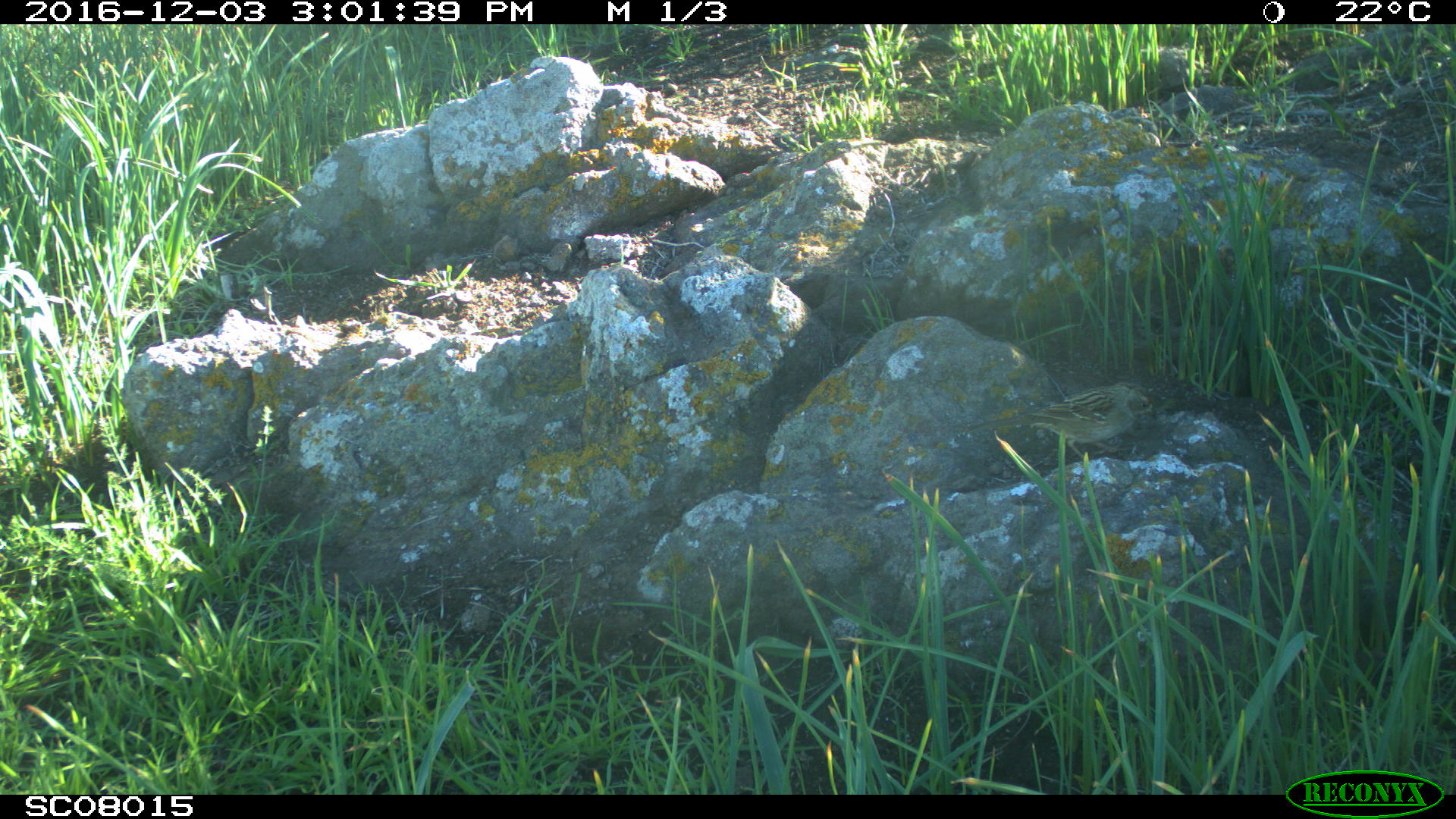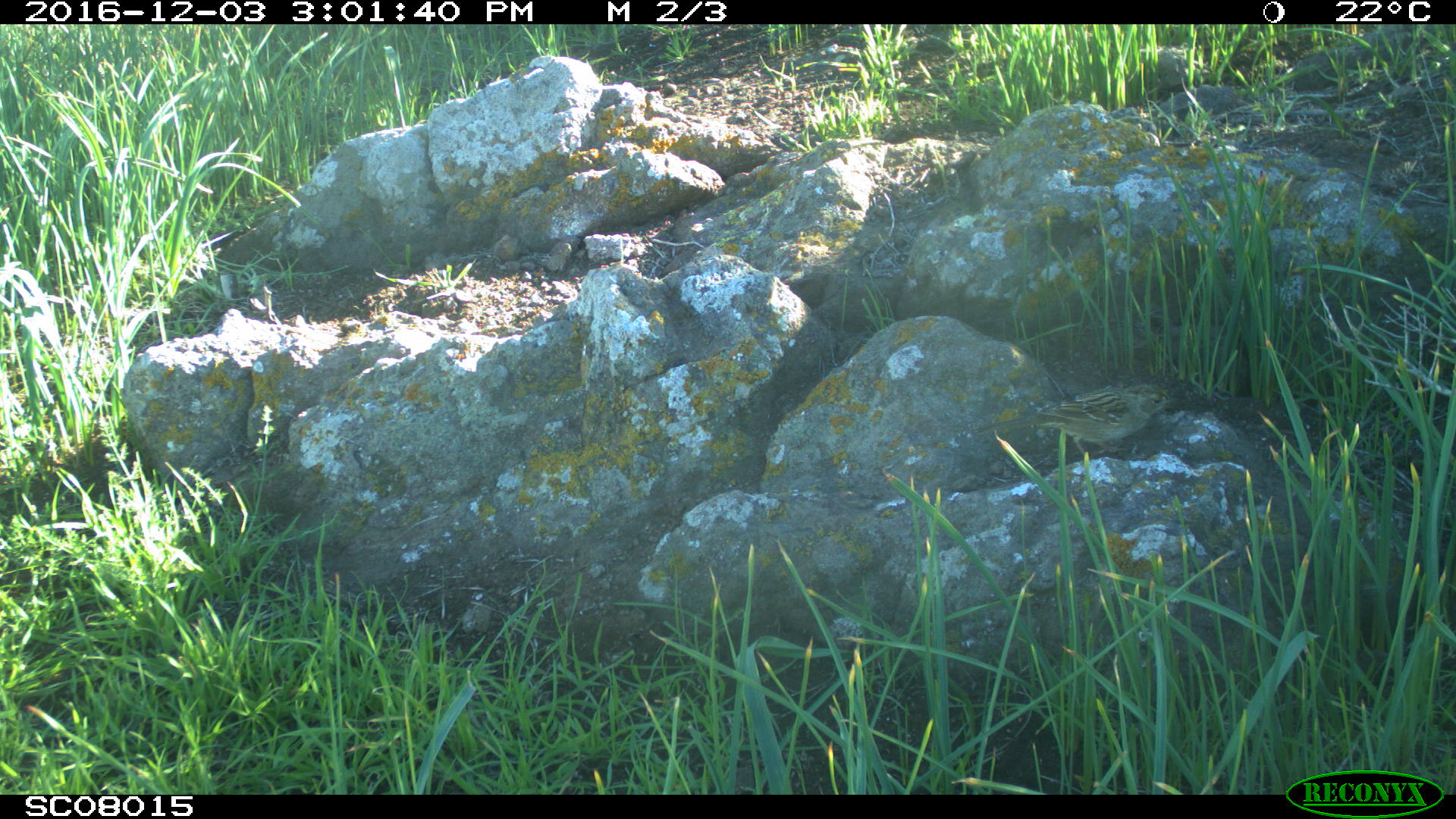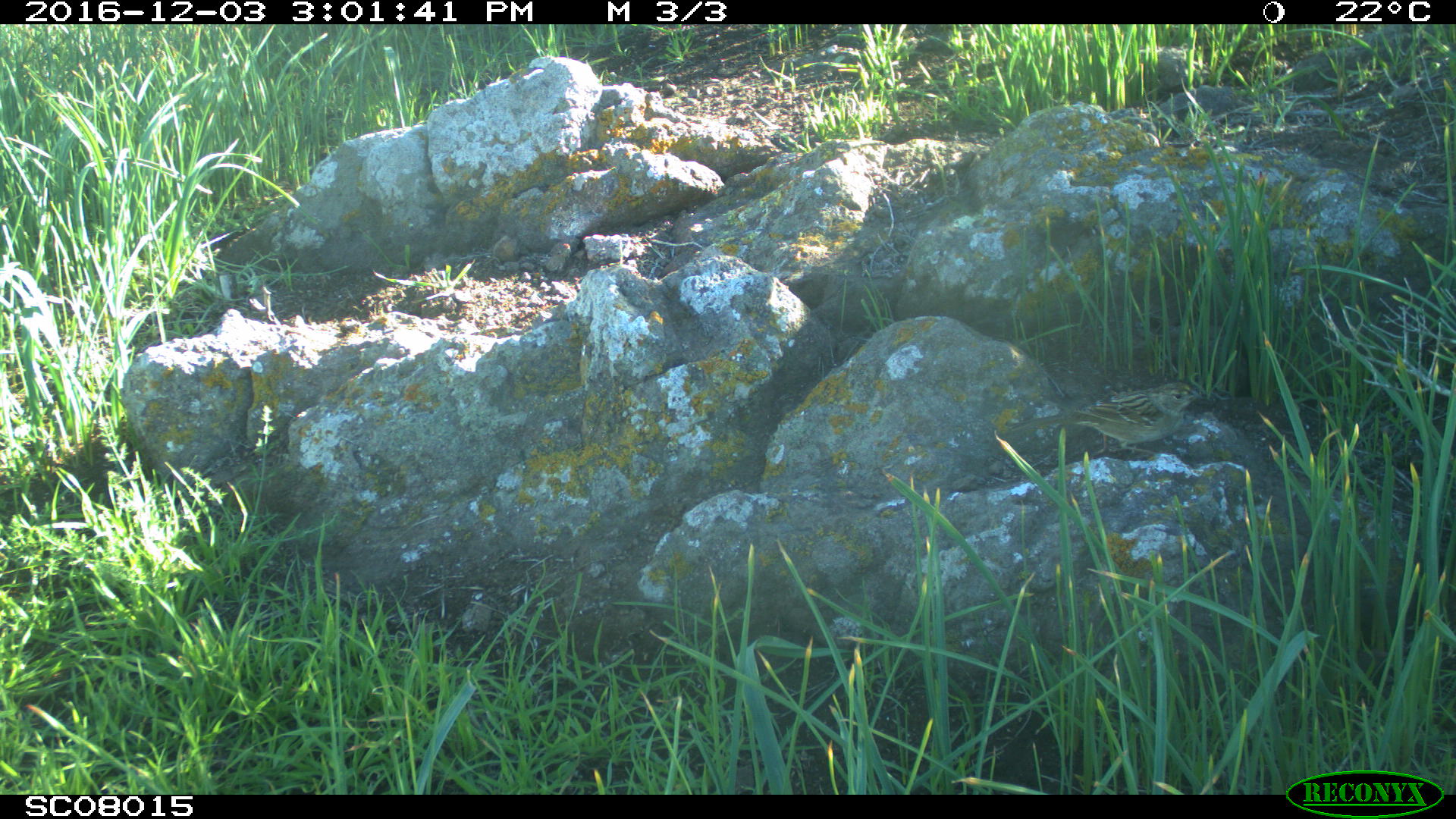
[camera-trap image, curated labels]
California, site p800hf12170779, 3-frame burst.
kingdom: Animalia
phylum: Chordata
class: Aves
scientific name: Aves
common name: bird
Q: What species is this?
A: Bird (Aves).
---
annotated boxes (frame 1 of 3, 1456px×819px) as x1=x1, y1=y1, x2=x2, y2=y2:
bird: x1=965, y1=384, x2=1158, y2=460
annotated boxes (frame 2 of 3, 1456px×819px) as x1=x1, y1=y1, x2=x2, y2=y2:
bird: x1=973, y1=382, x2=1182, y2=461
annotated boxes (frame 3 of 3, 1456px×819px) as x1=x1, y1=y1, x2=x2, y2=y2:
bird: x1=1008, y1=380, x2=1216, y2=457